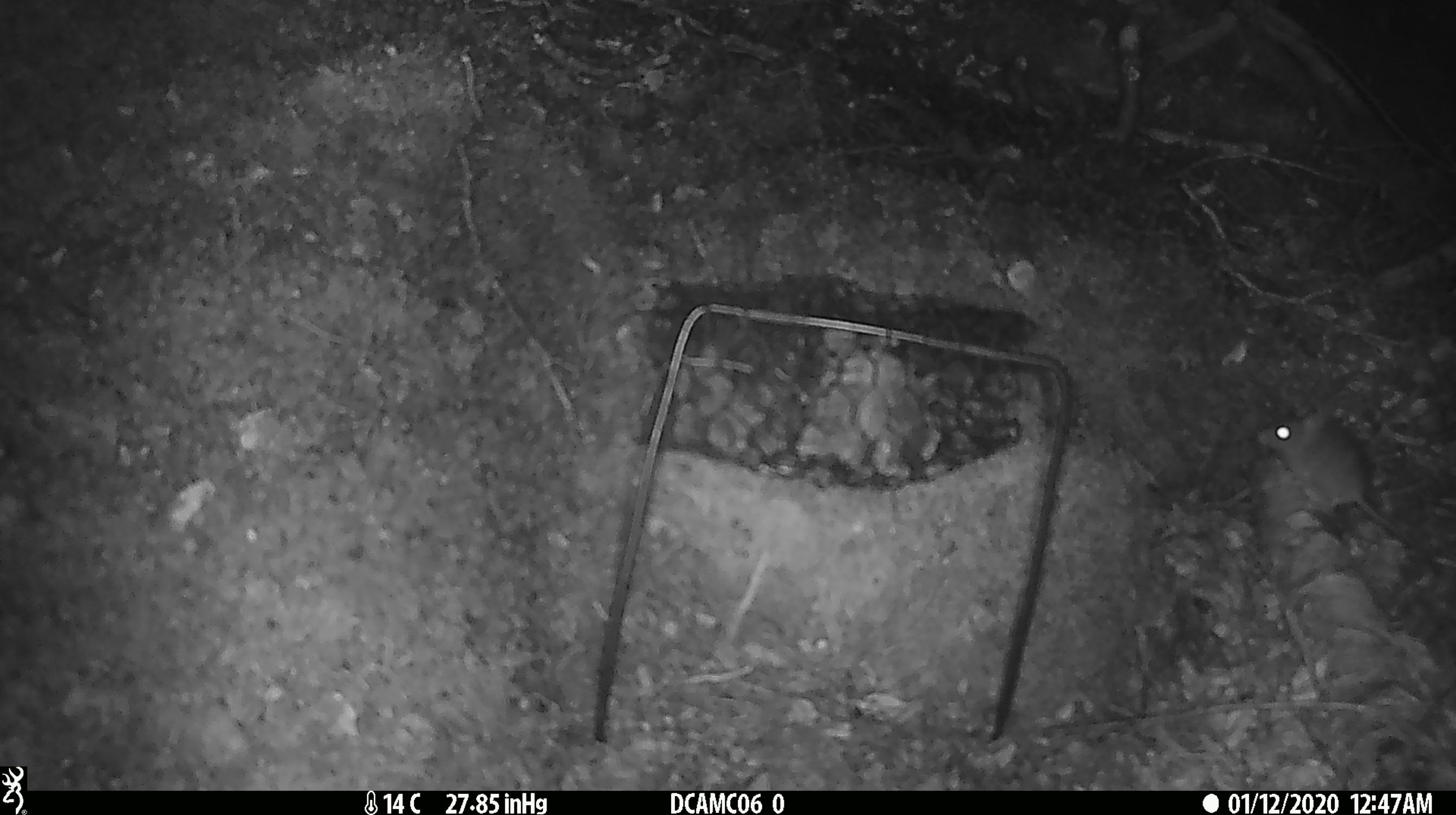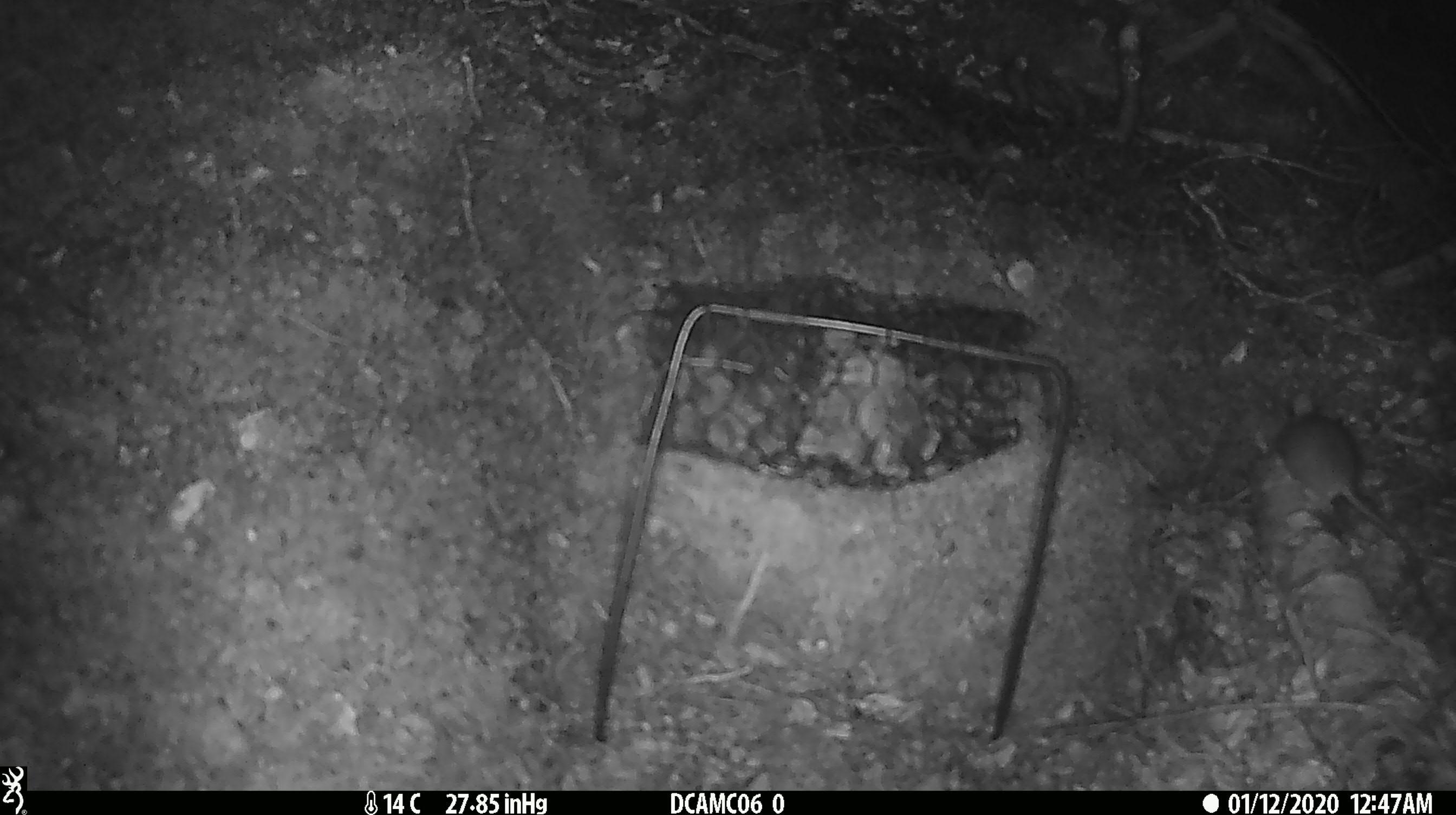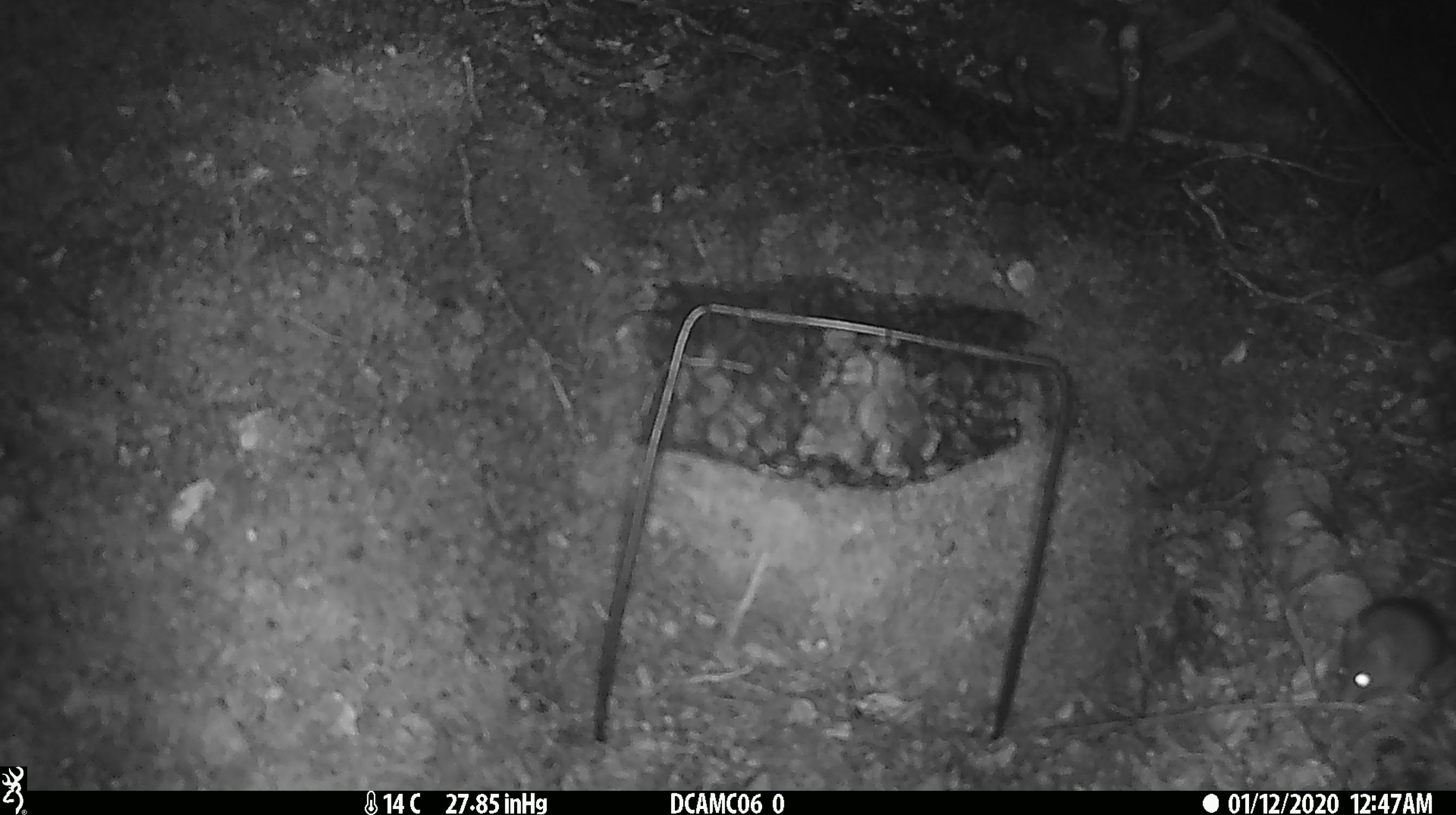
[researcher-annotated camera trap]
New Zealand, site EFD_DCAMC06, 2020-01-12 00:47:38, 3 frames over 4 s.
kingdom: Animalia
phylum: Chordata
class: Mammalia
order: Rodentia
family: Muridae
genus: Mus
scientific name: Mus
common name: mouse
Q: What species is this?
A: Mouse (Mus).